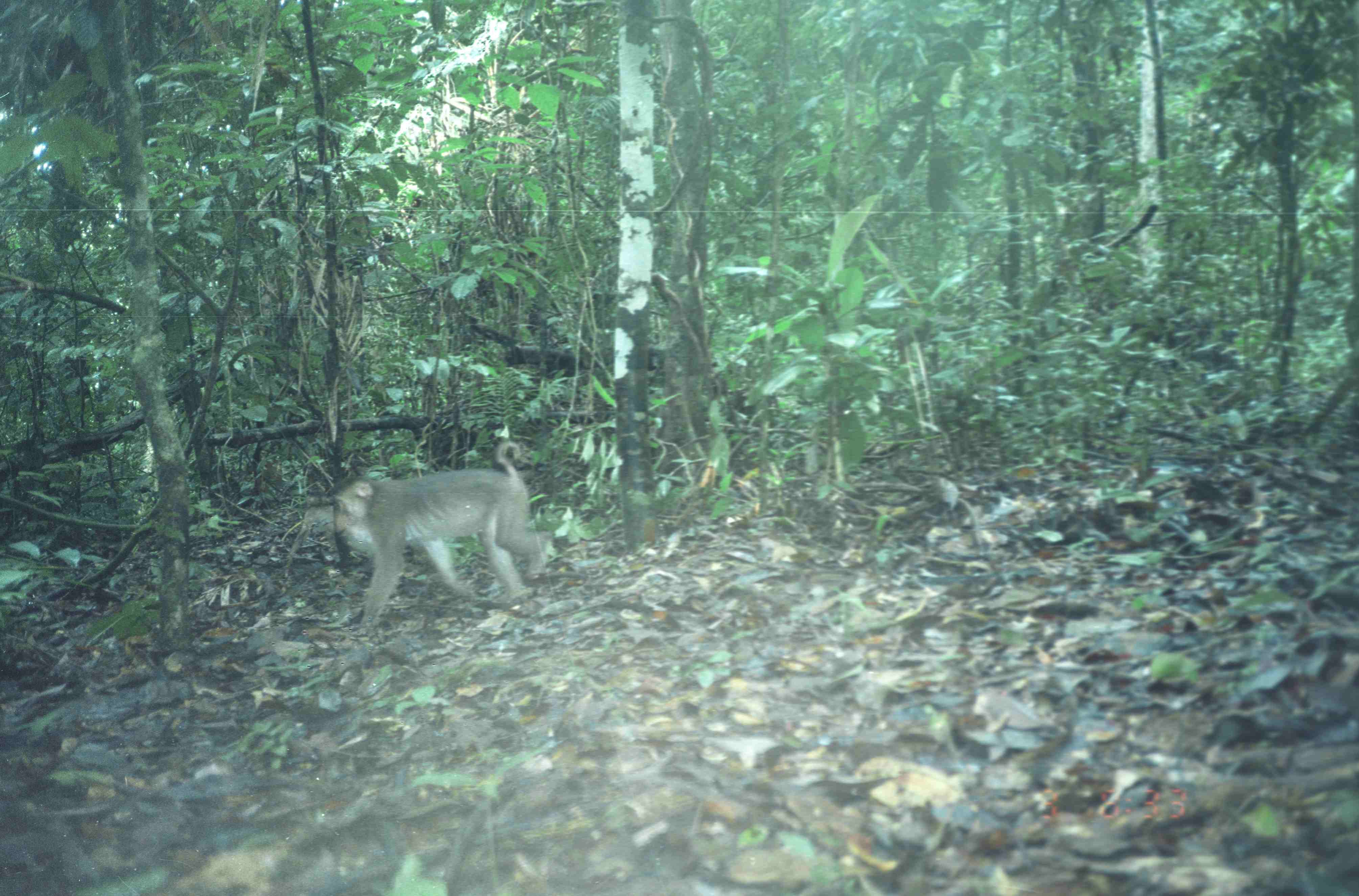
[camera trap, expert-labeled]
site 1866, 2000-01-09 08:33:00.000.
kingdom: Animalia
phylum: Chordata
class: Mammalia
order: Primates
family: Cercopithecidae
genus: Macaca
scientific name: Macaca nemestrina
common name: southern pig-tailed macaque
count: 1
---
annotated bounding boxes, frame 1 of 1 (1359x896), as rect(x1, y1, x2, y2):
macaca nemestrina: rect(335, 442, 550, 626)